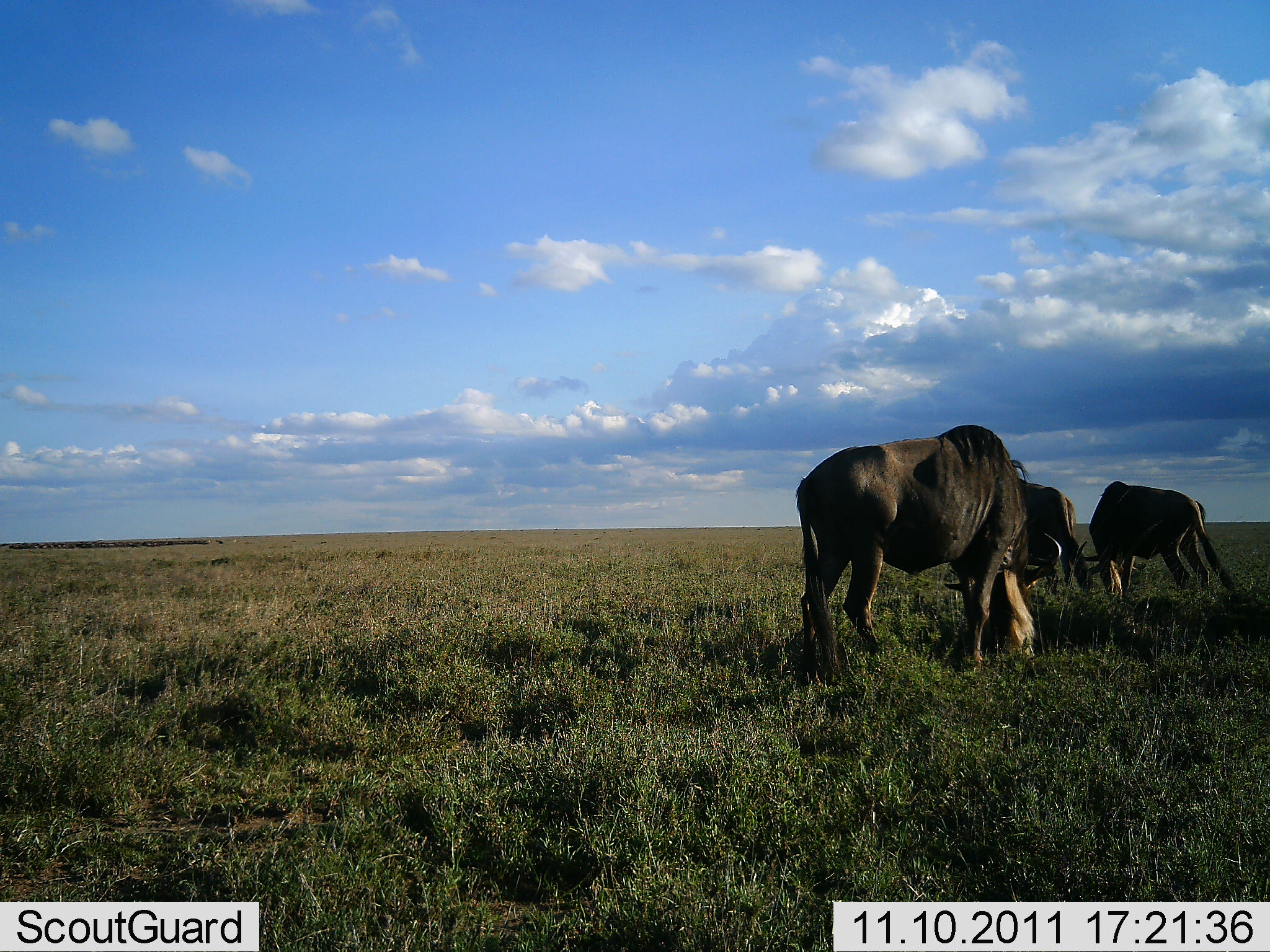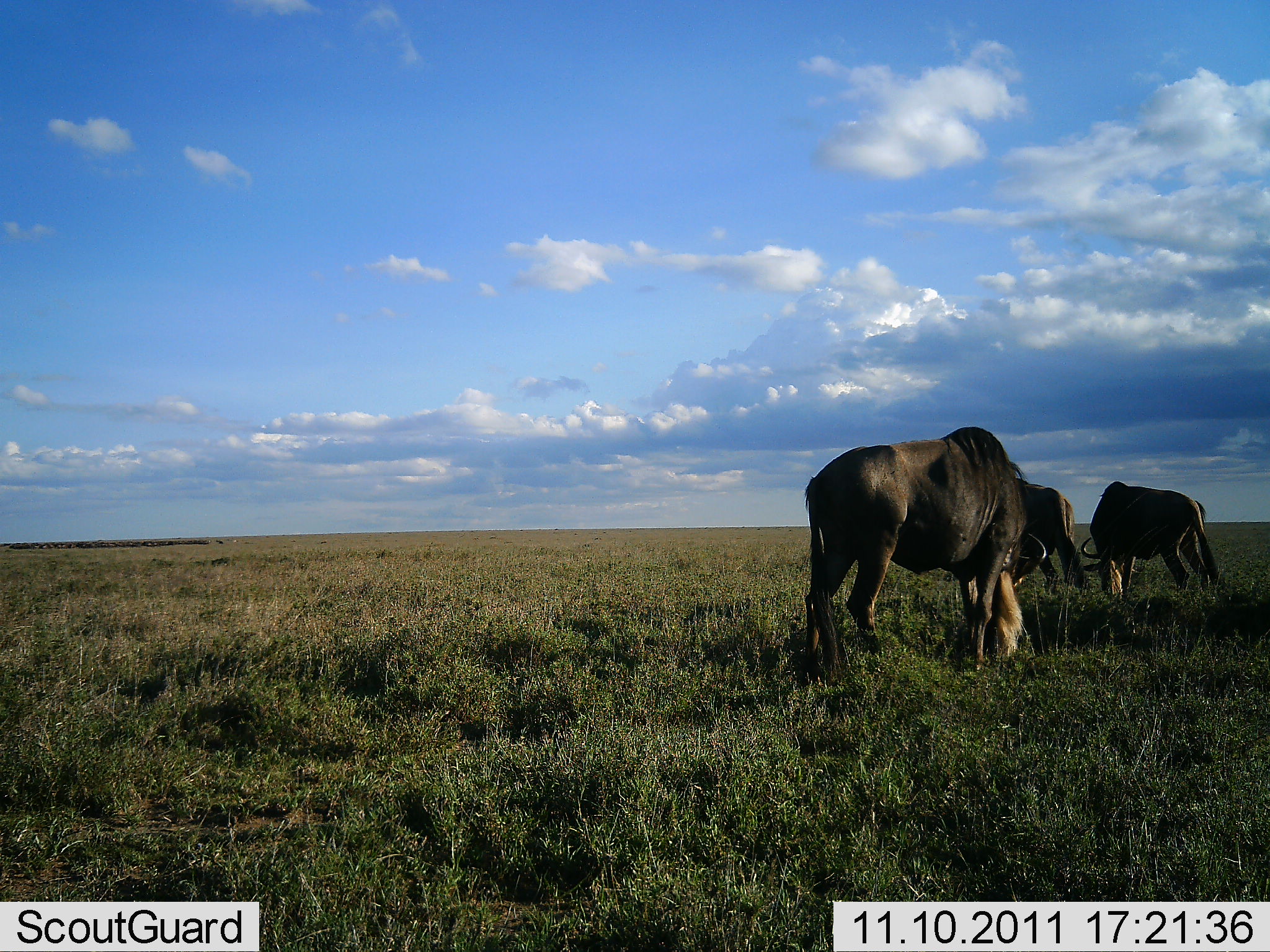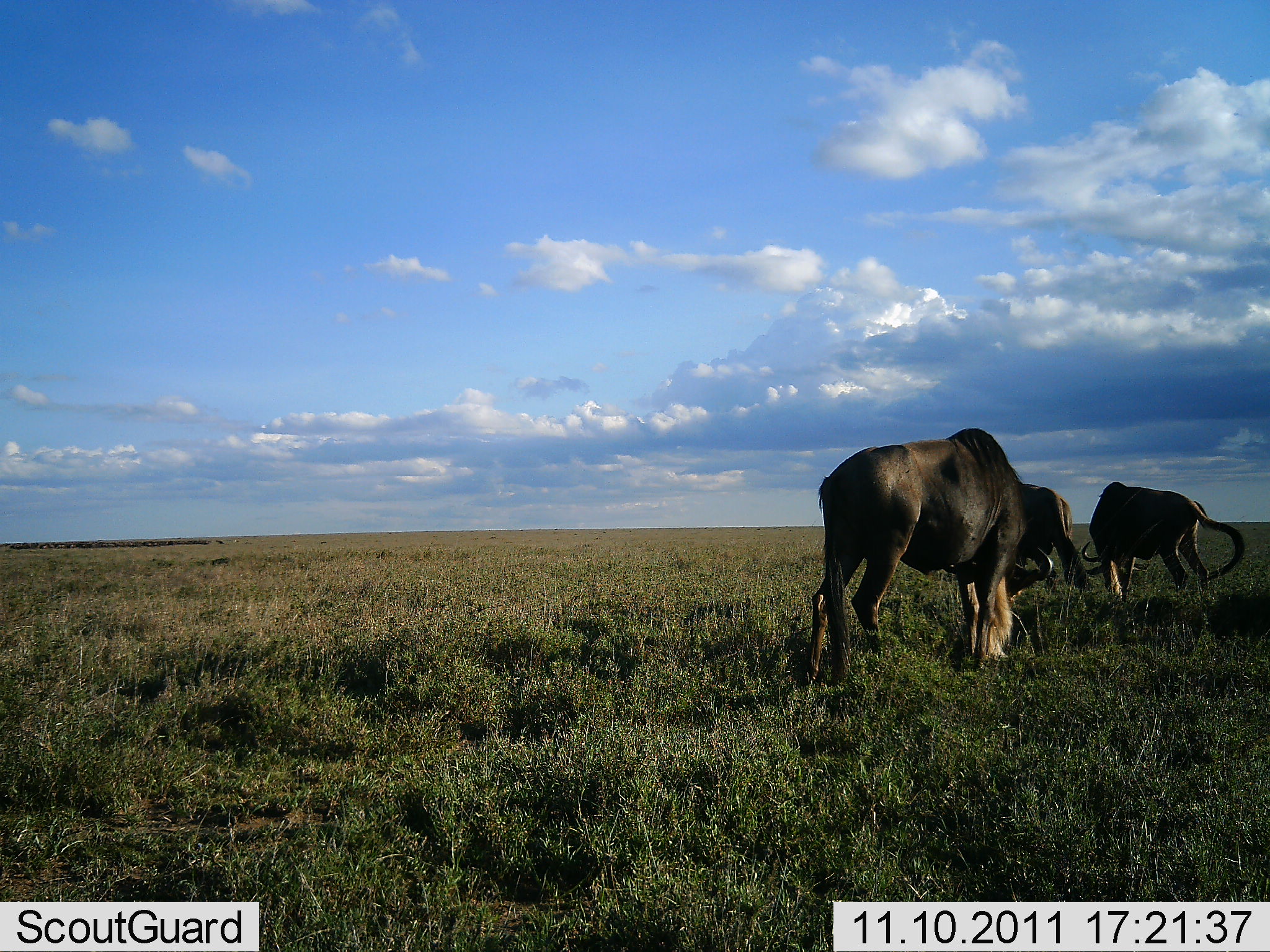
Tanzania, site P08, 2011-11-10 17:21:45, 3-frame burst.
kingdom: Animalia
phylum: Chordata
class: Mammalia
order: Artiodactyla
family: Bovidae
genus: Connochaetes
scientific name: Connochaetes taurinus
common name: blue wildebeest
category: wildebeest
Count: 3.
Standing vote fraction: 18%.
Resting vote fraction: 0%.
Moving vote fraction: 9%.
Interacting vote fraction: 0%.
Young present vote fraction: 0%.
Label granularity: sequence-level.